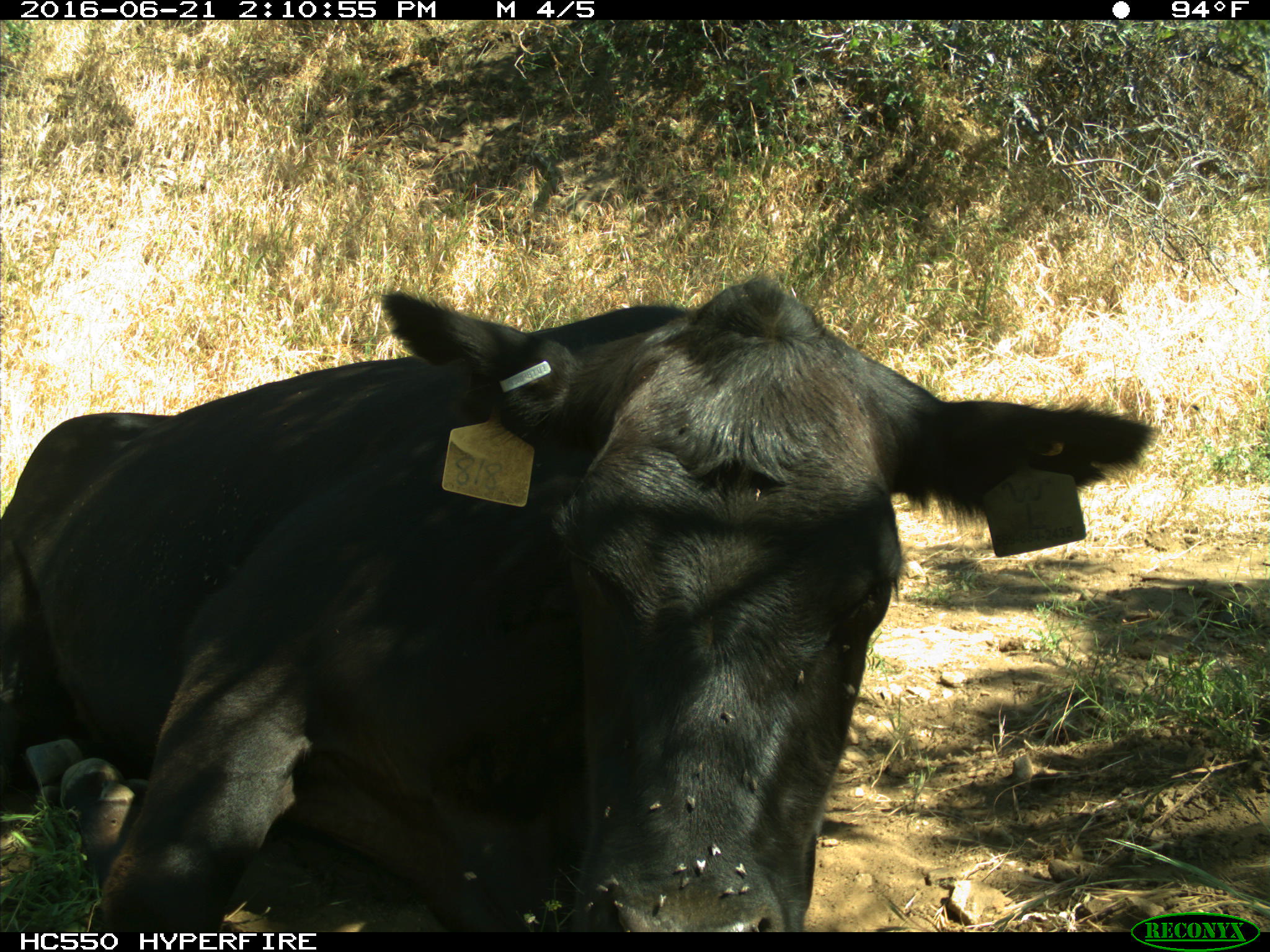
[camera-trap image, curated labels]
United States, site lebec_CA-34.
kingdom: Animalia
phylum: Chordata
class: Mammalia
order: Artiodactyla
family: Bovidae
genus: Bos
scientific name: Bos taurus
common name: domestic cow